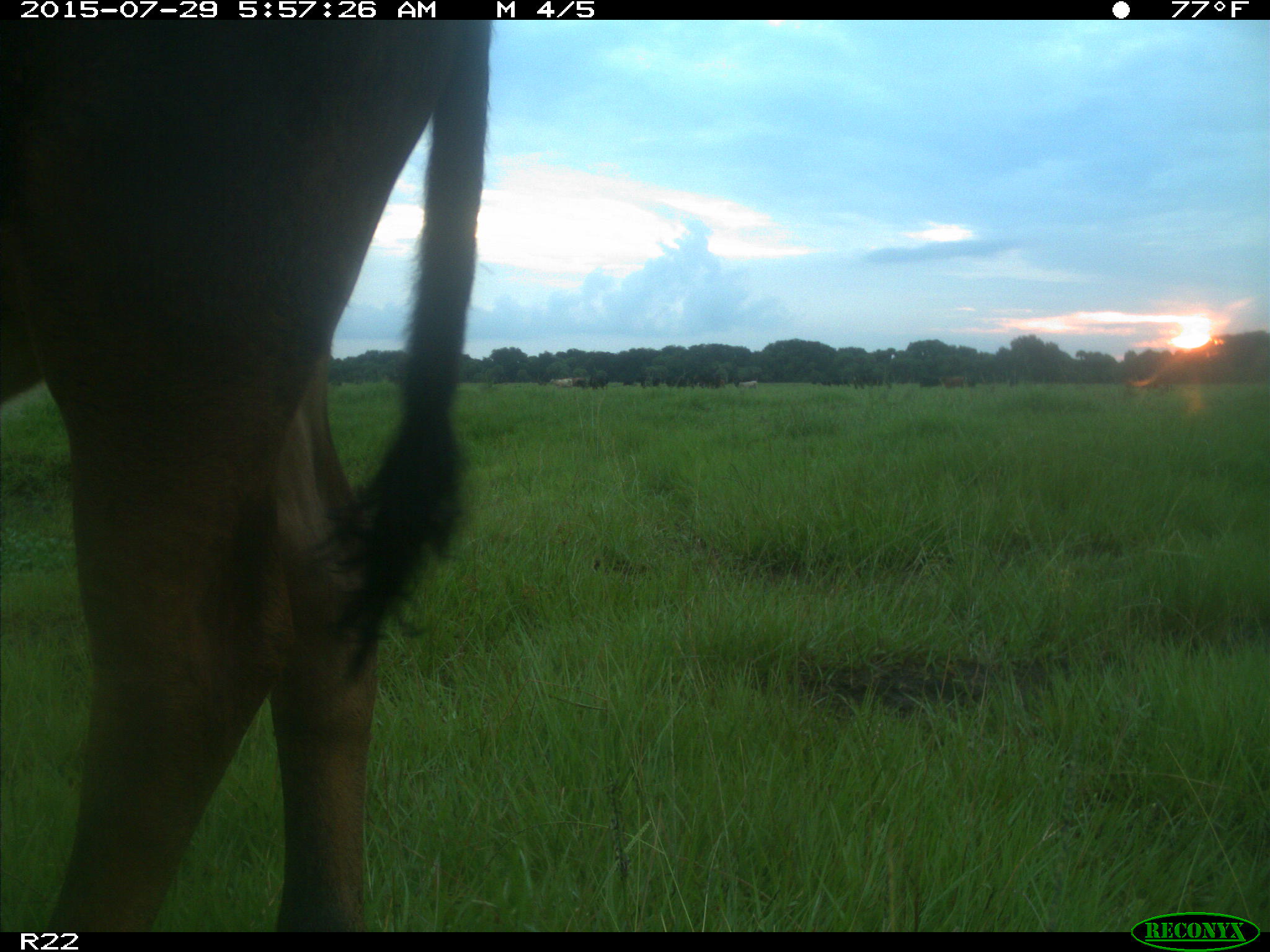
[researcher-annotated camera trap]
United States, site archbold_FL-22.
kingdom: Animalia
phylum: Chordata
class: Mammalia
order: Artiodactyla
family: Bovidae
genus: Bos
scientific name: Bos taurus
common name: domestic cow